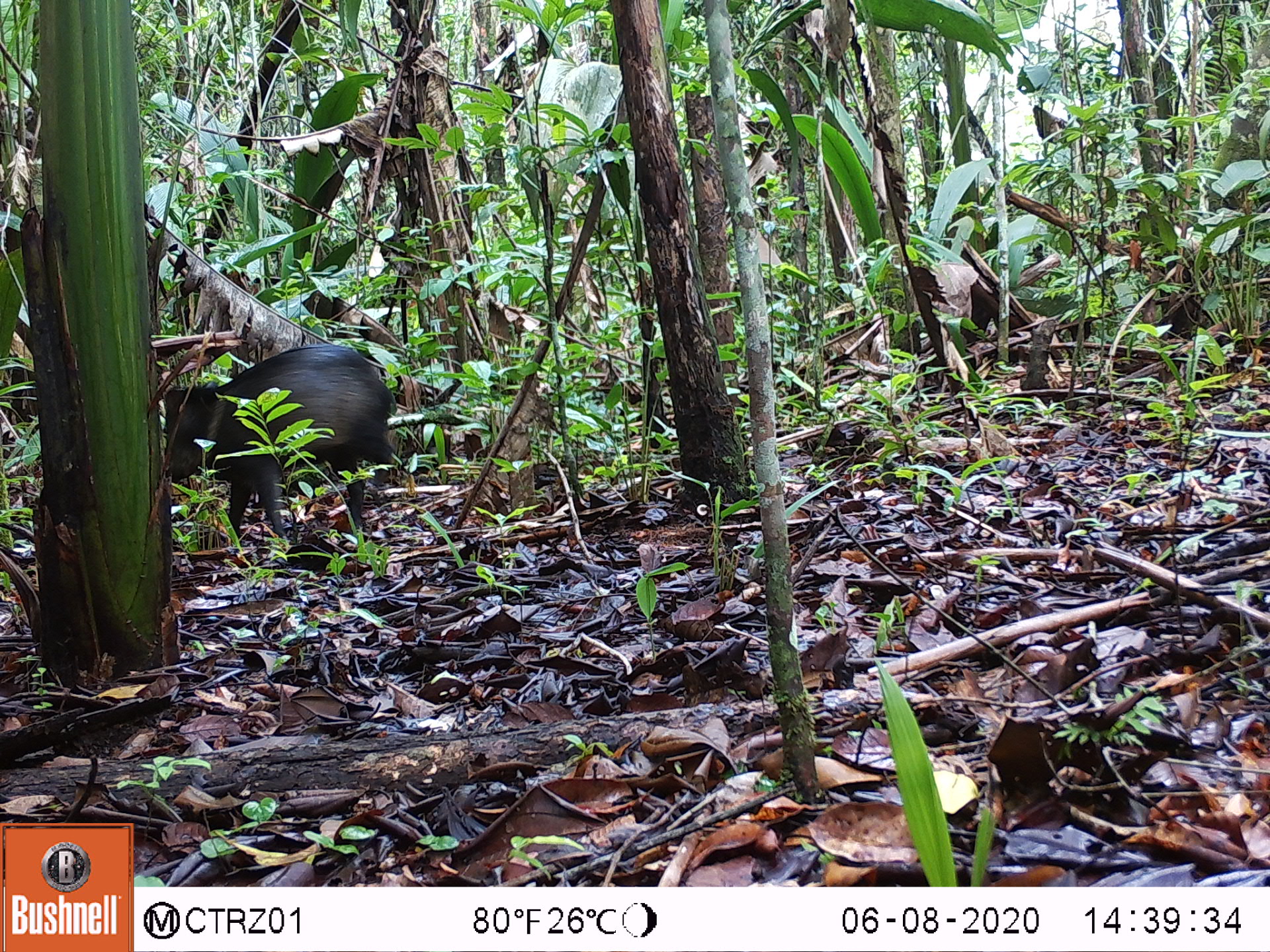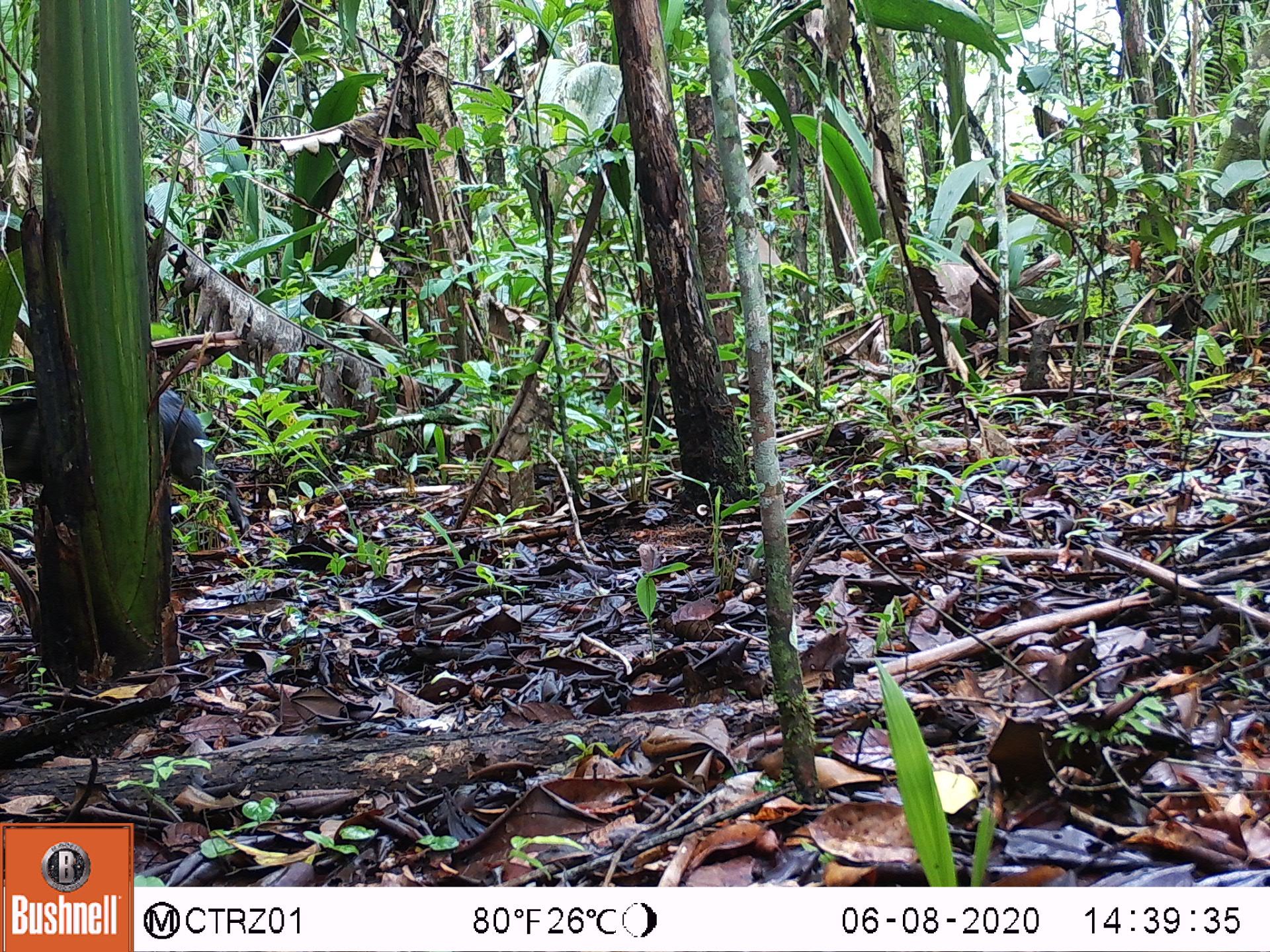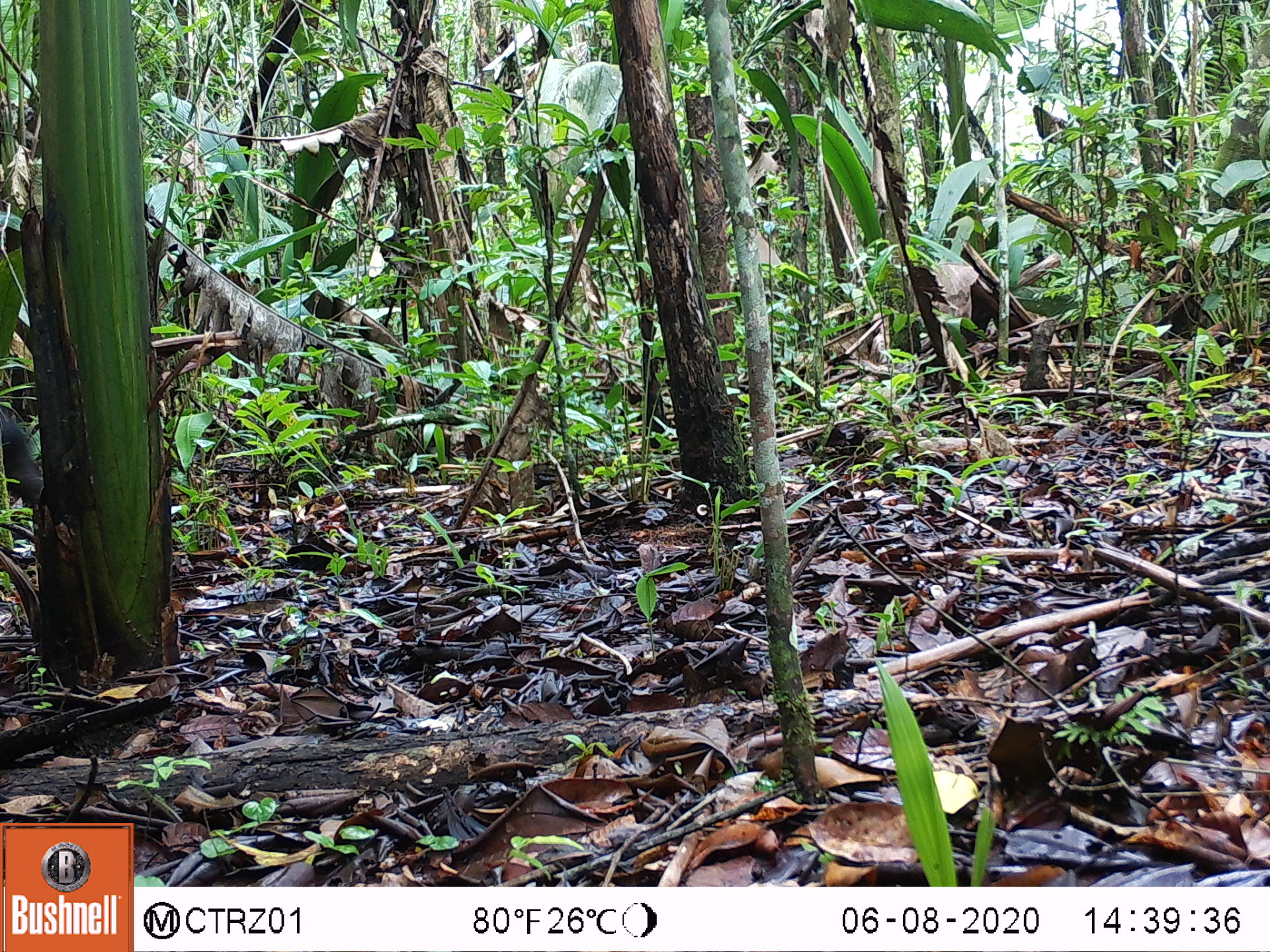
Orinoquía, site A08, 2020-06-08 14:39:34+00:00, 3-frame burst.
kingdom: Animalia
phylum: Chordata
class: Mammalia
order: Artiodactyla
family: Tayassuidae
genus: Pecari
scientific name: Pecari tajacu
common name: collared peccary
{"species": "collared peccary (Pecari tajacu)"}